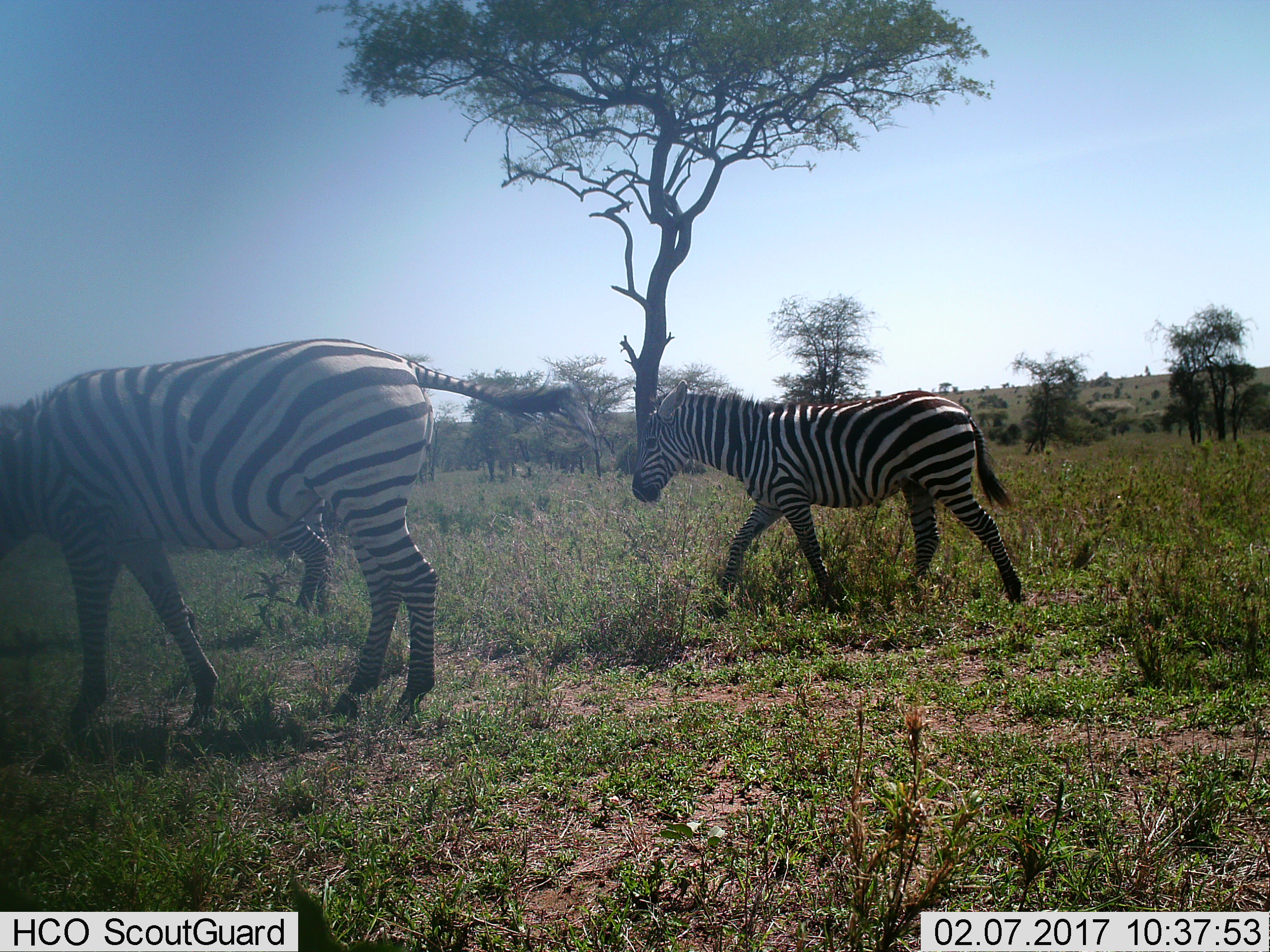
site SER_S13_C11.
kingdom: Animalia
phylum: Chordata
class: Mammalia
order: Perissodactyla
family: Equidae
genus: Equus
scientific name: Equus quagga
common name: plains zebra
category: zebraplains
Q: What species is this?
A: Zebraplains (plains zebra) (Equus quagga).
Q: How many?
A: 3.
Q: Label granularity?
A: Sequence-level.